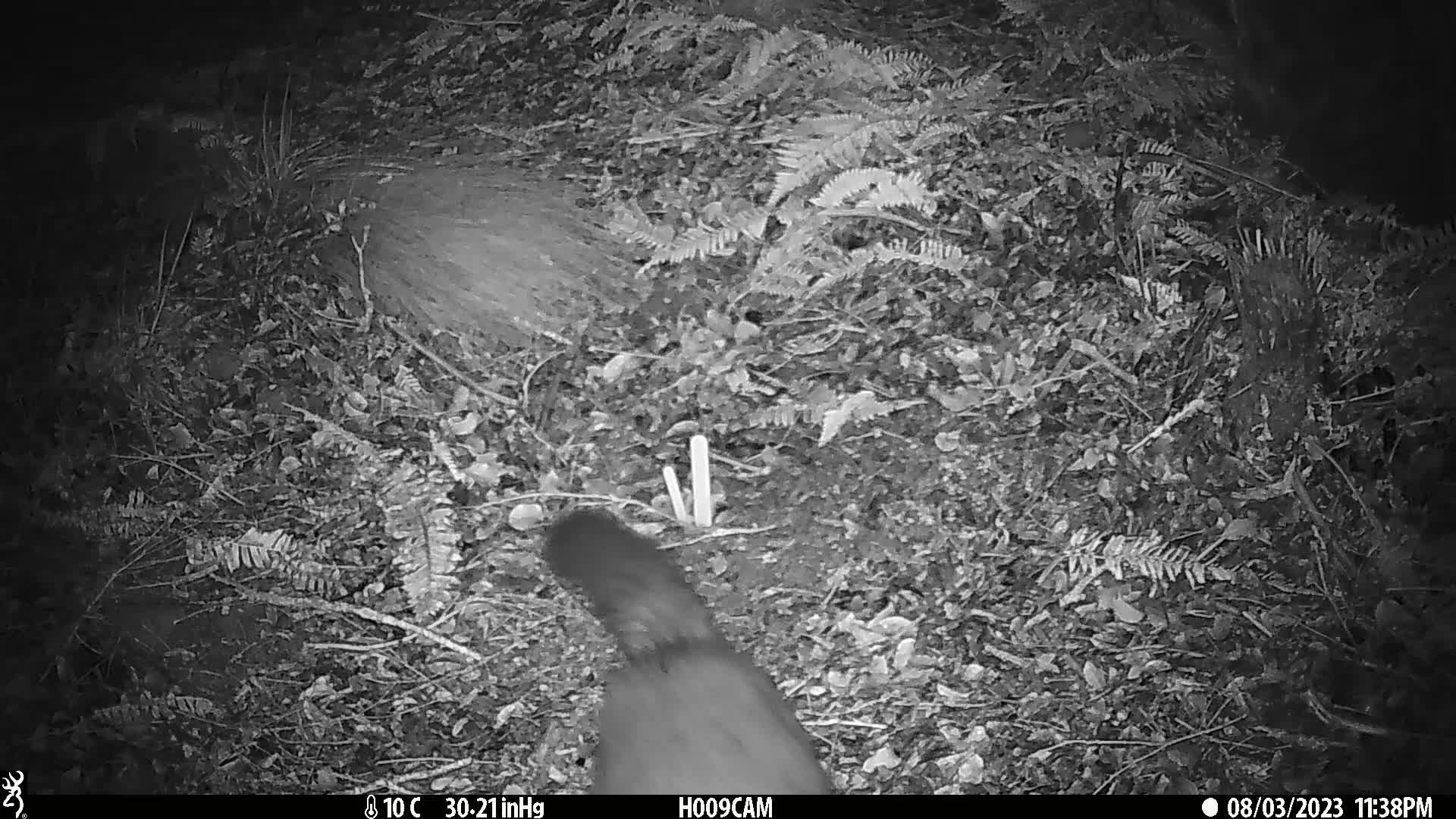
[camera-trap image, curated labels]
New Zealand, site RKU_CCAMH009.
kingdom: Animalia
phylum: Chordata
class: Mammalia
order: Diprotodontia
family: Phalangeridae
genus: Trichosurus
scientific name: Trichosurus vulpecula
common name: common brushtail possum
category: possum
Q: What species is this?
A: Possum (common brushtail possum) (Trichosurus vulpecula).